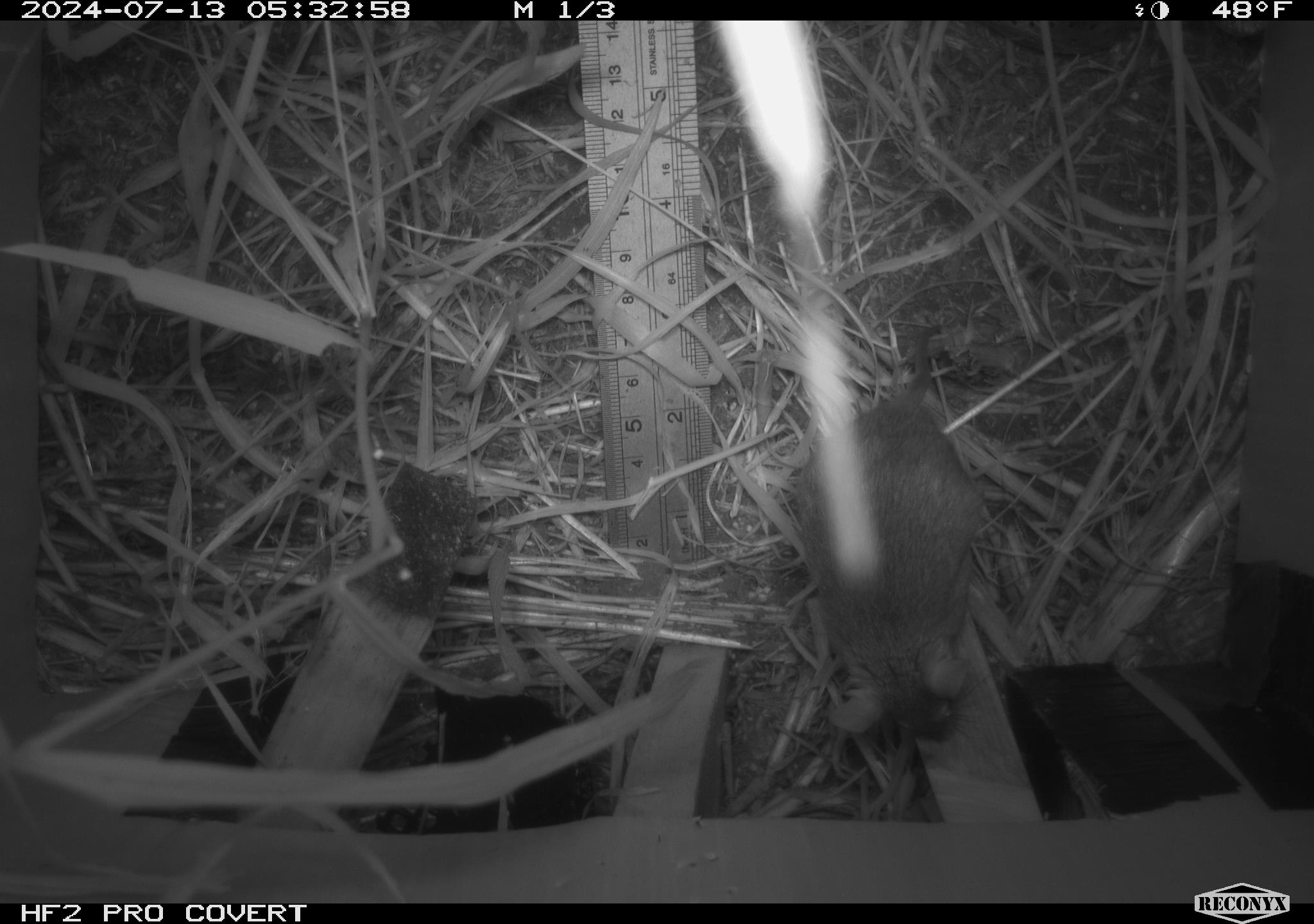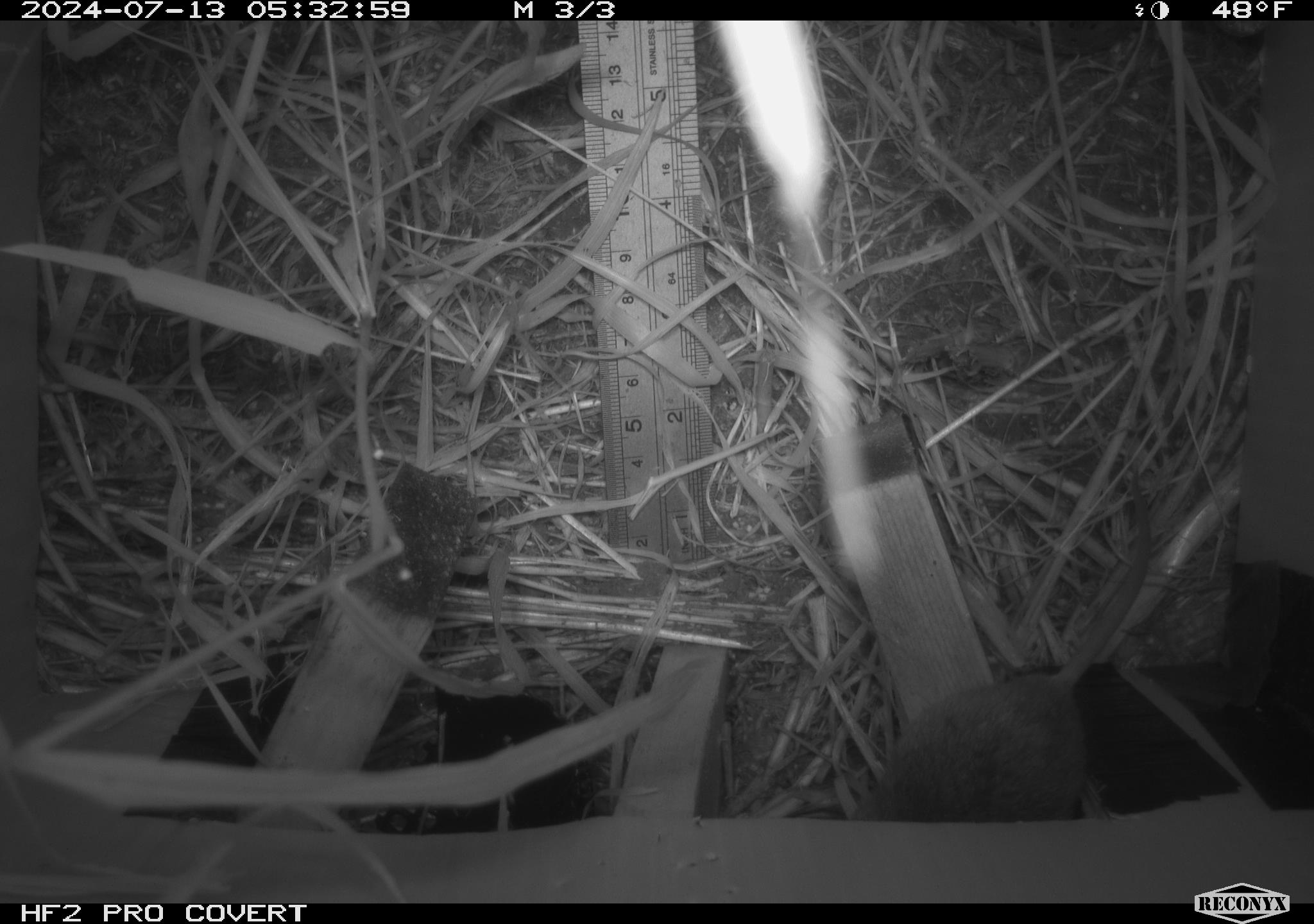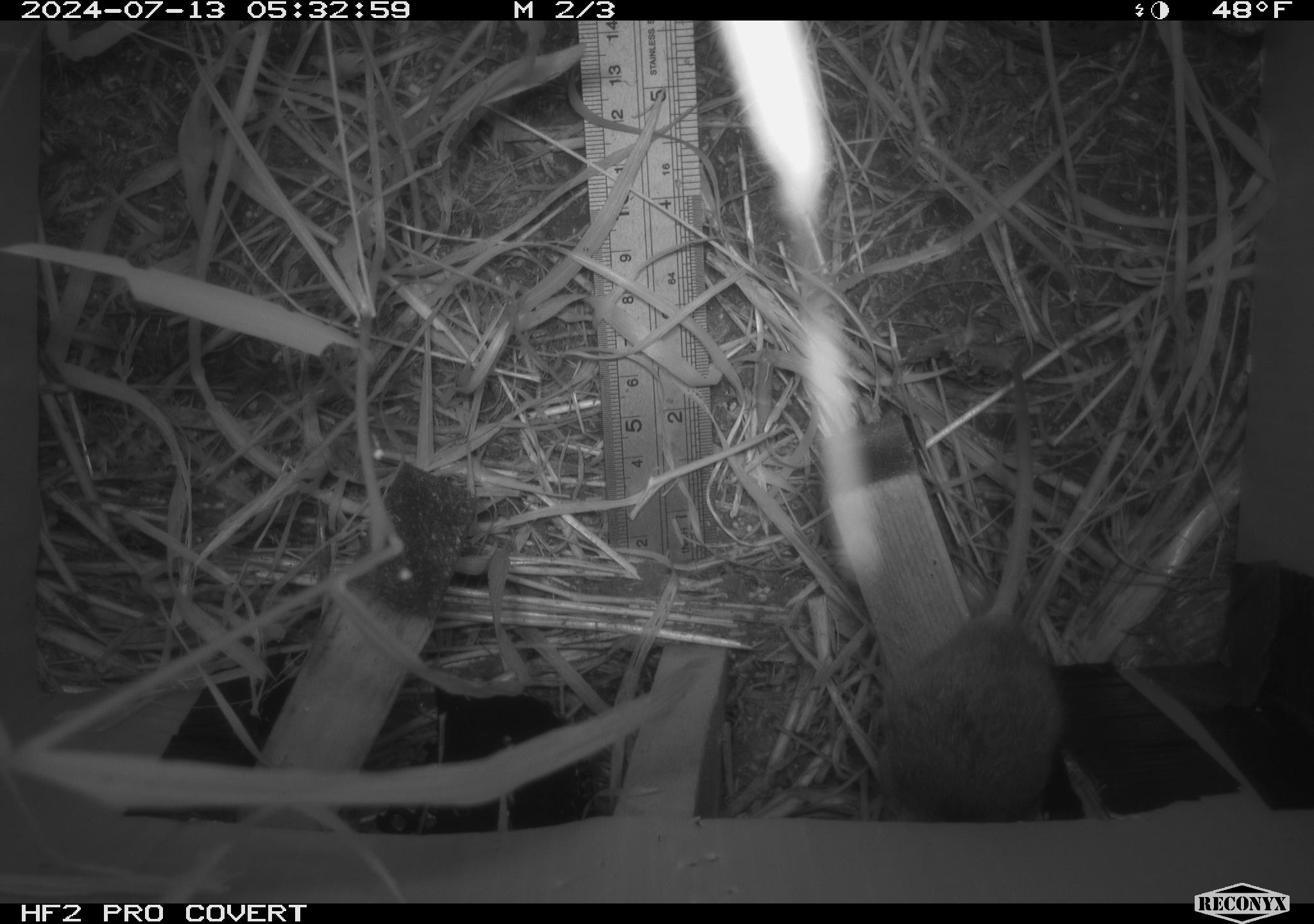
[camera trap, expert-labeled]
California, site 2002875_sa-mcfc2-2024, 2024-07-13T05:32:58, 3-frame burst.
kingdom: Animalia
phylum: Chordata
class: Mammalia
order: Rodentia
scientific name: Rodentia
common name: rodent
Rodent (Rodentia).